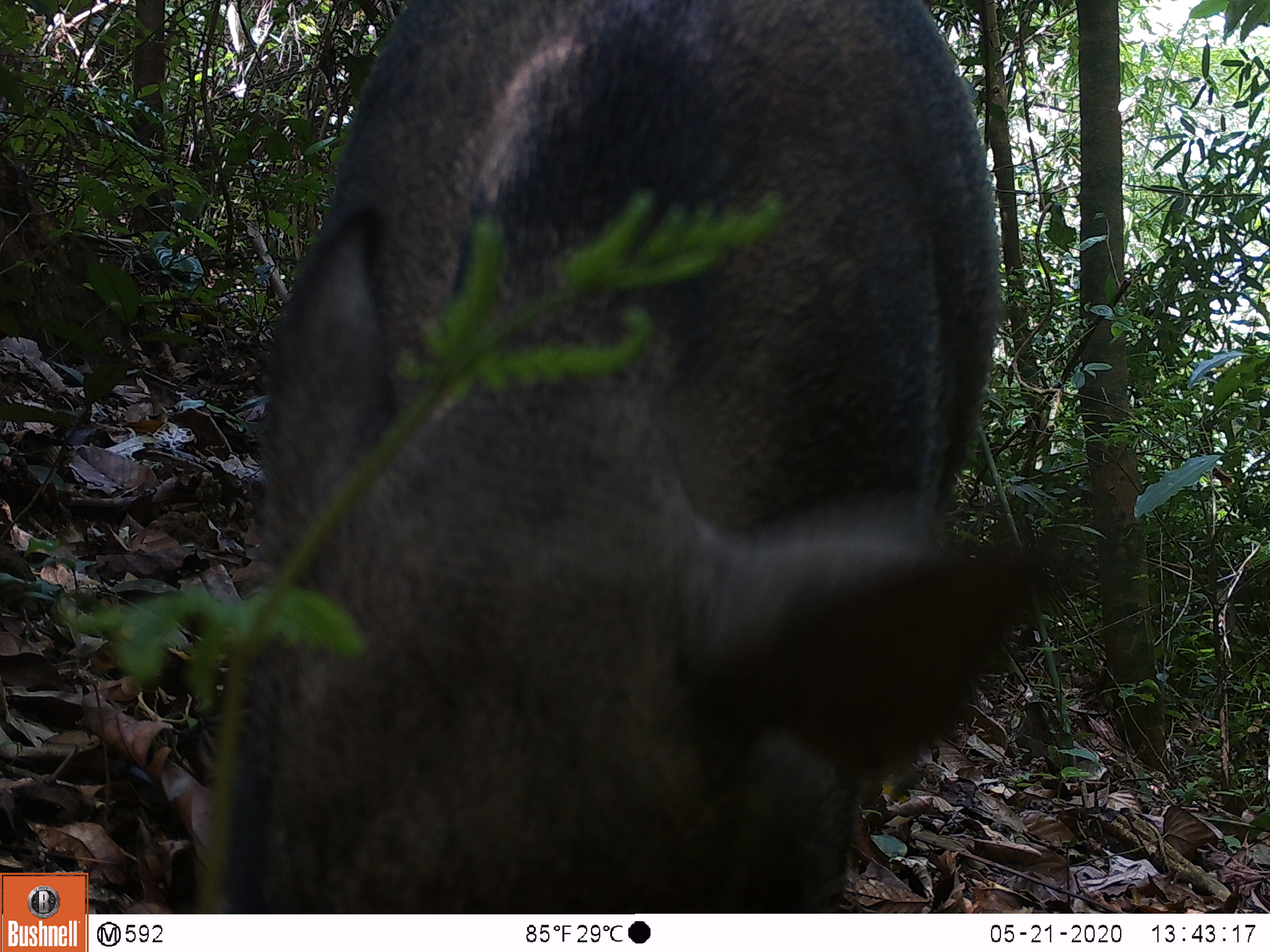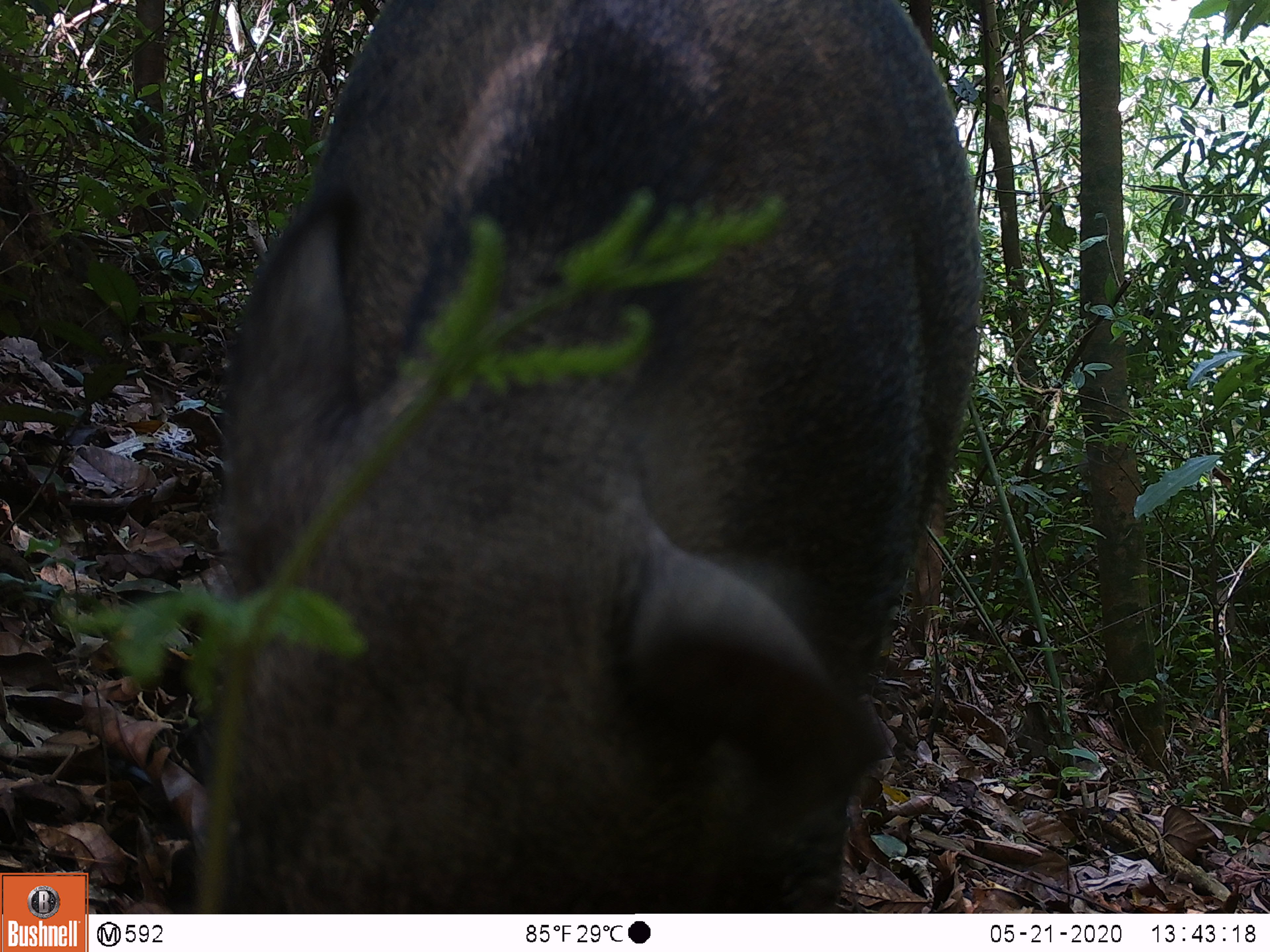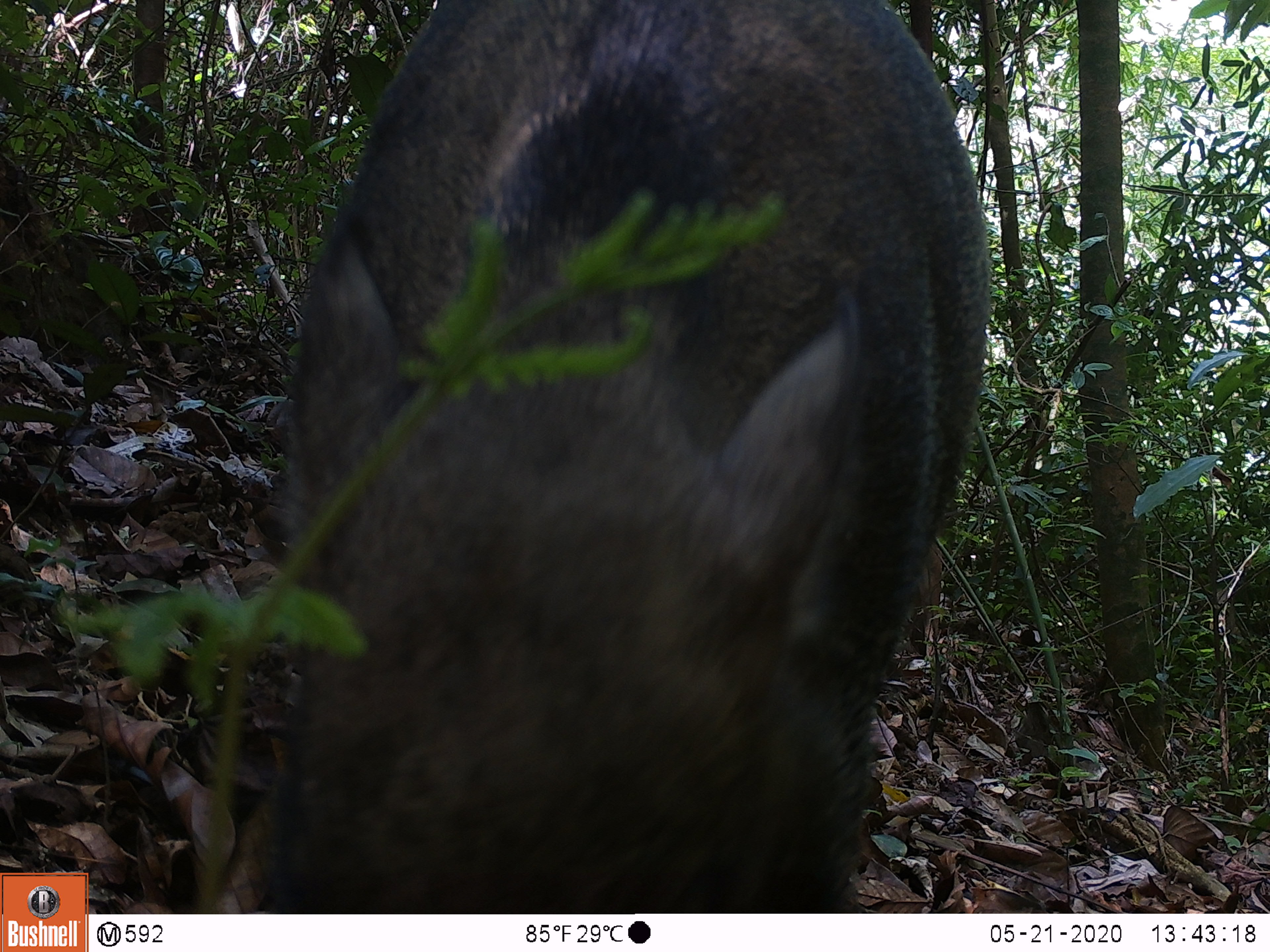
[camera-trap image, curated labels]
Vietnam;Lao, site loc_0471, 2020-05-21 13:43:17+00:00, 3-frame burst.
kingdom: Animalia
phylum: Chordata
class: Mammalia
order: Artiodactyla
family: Suidae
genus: Sus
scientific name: Sus scrofa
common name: eurasian wild pig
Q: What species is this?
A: Eurasian wild pig (Sus scrofa).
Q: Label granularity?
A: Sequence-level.